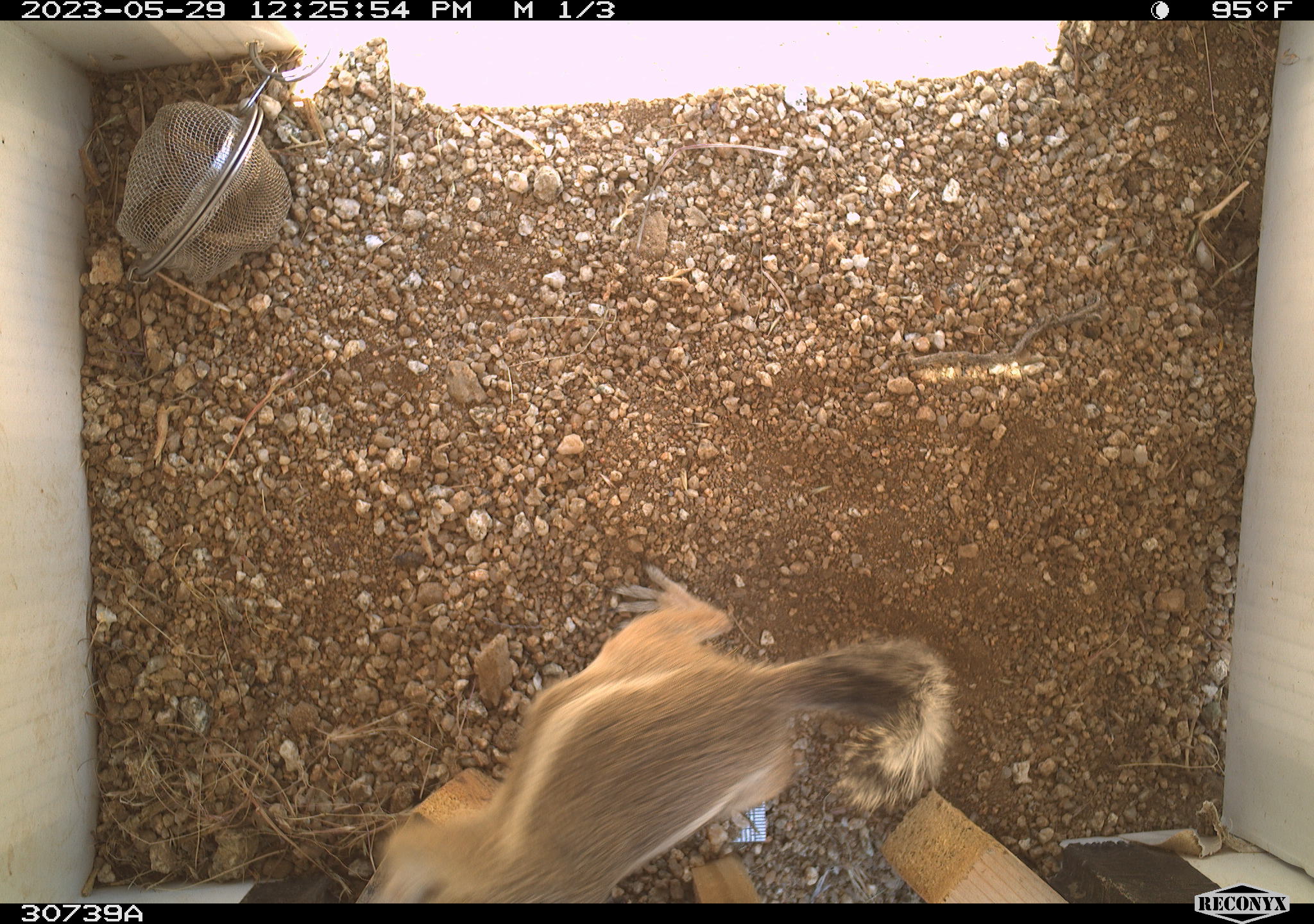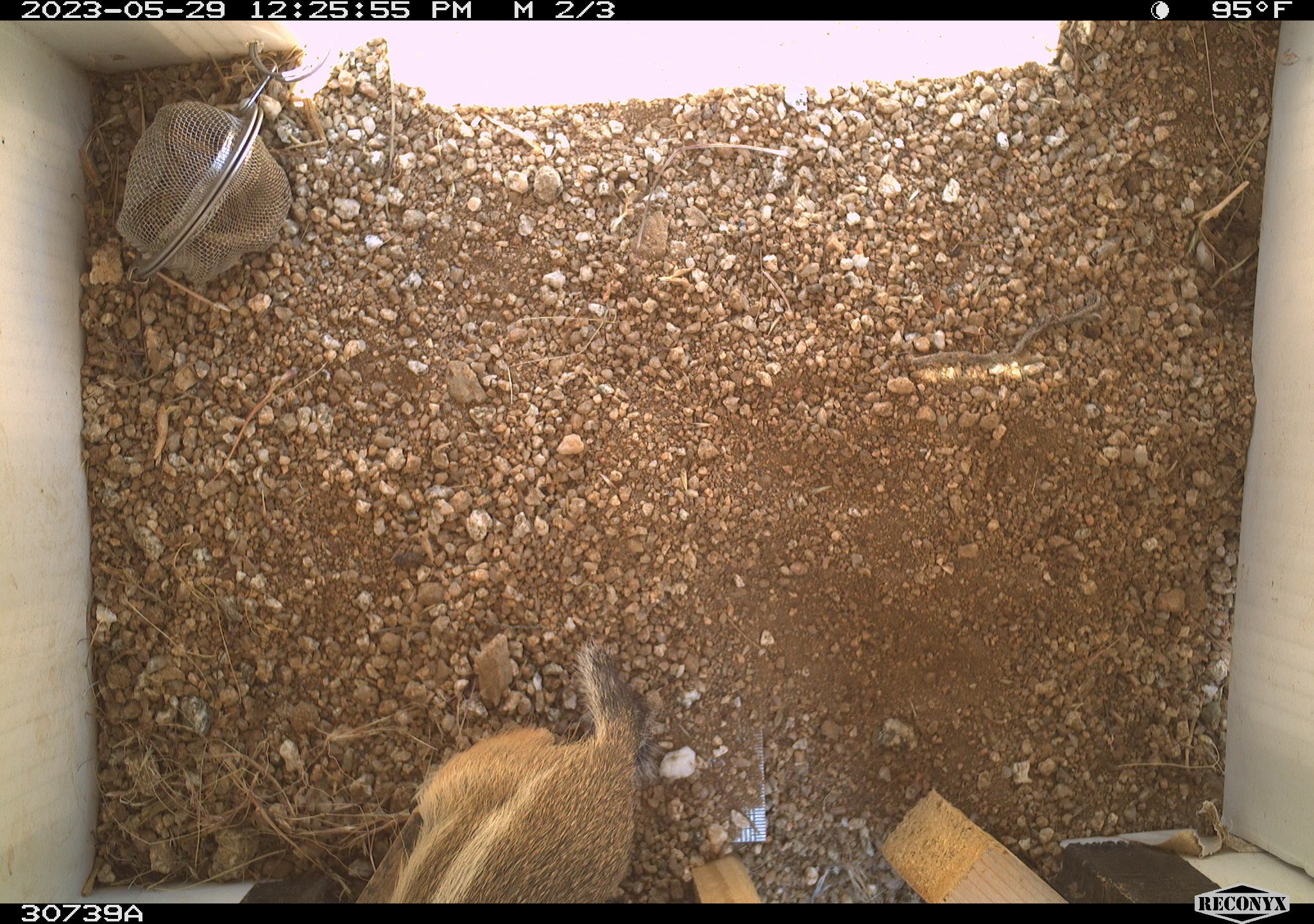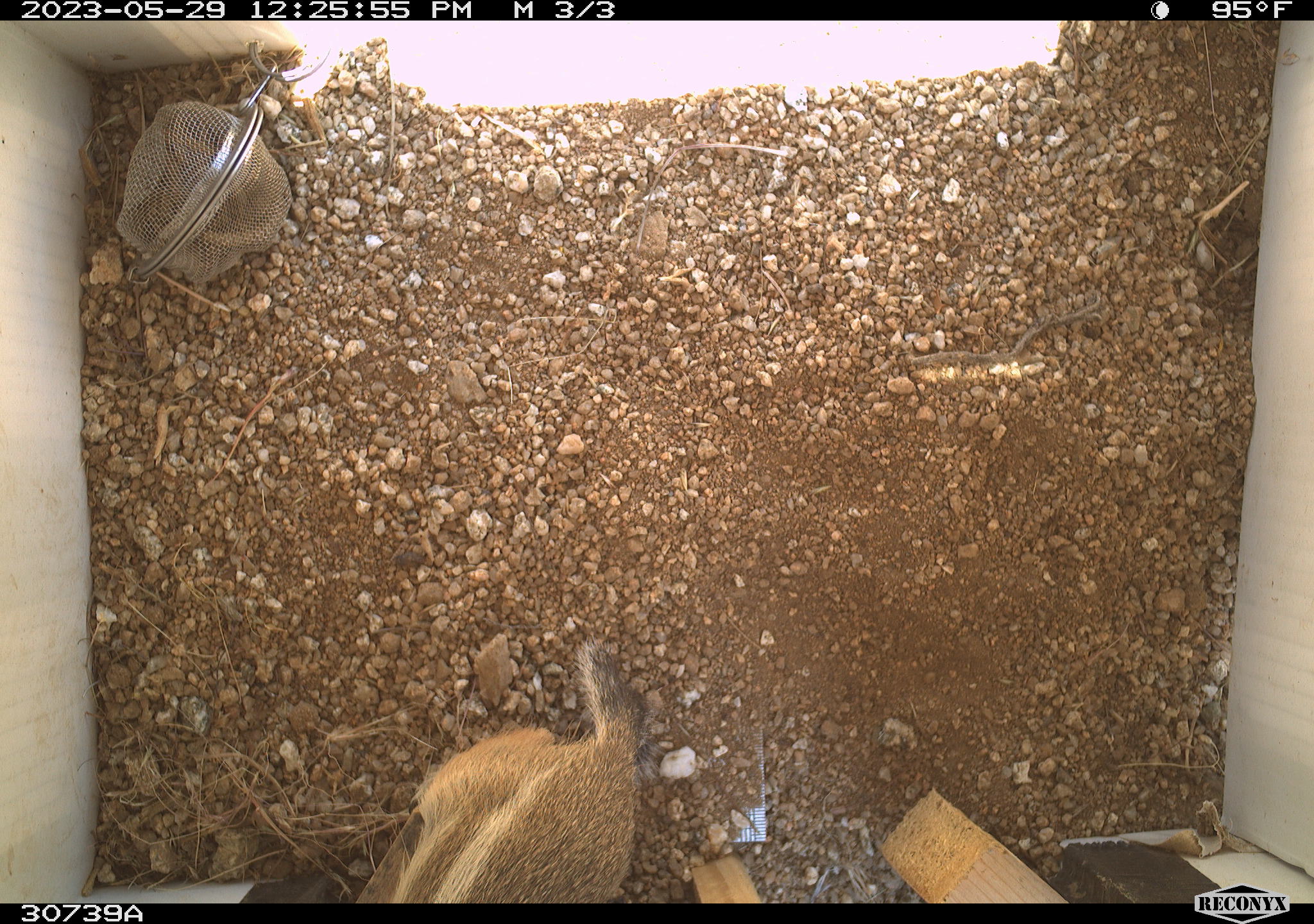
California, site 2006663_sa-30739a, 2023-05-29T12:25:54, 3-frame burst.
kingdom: Animalia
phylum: Chordata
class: Mammalia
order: Rodentia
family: Sciuridae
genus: Ammospermophilus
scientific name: Ammospermophilus leucurus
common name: white-tailed antelope squirrel